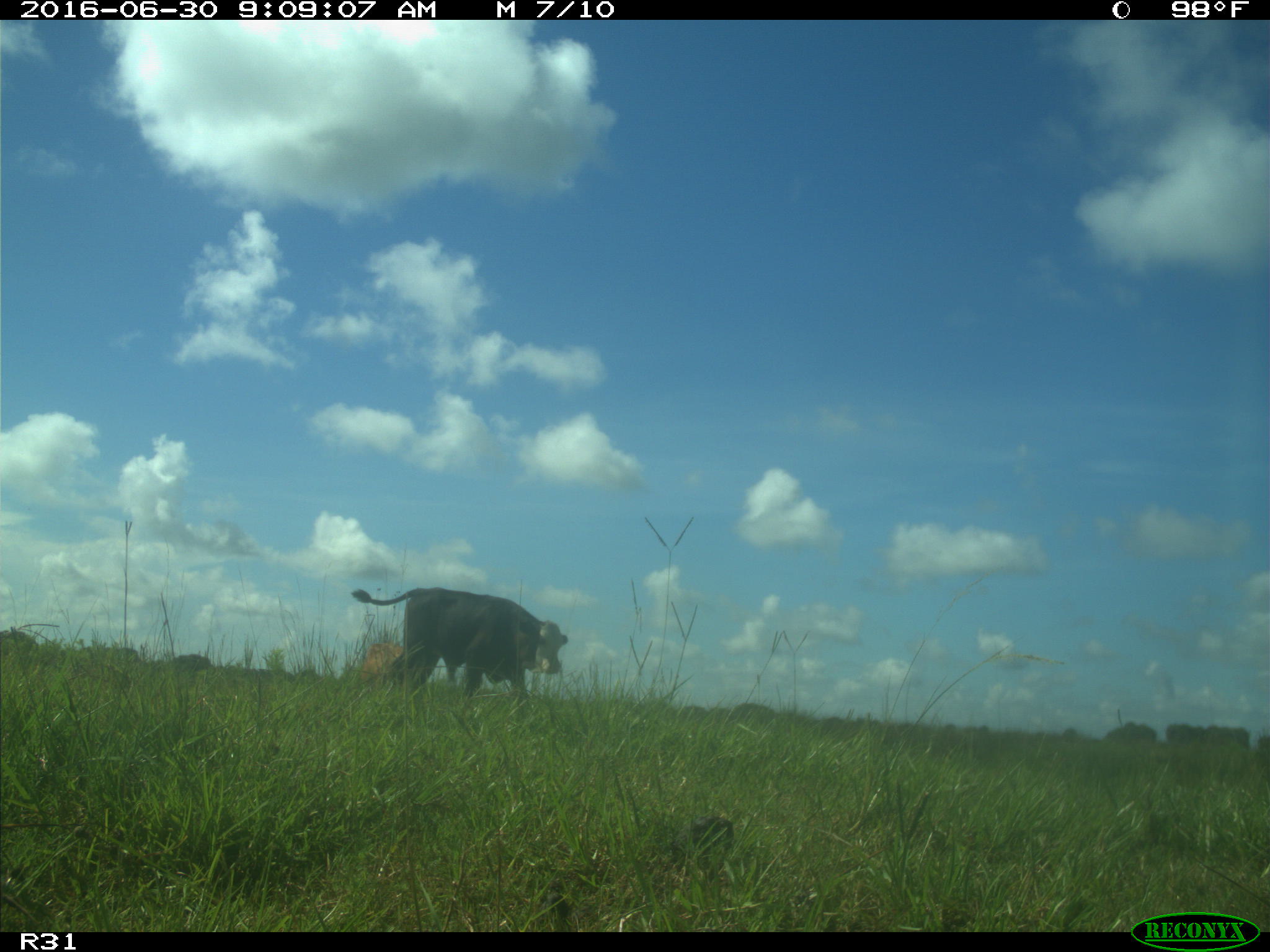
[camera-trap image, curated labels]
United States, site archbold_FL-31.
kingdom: Animalia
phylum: Chordata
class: Mammalia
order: Artiodactyla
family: Bovidae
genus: Bos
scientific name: Bos taurus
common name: domestic cow